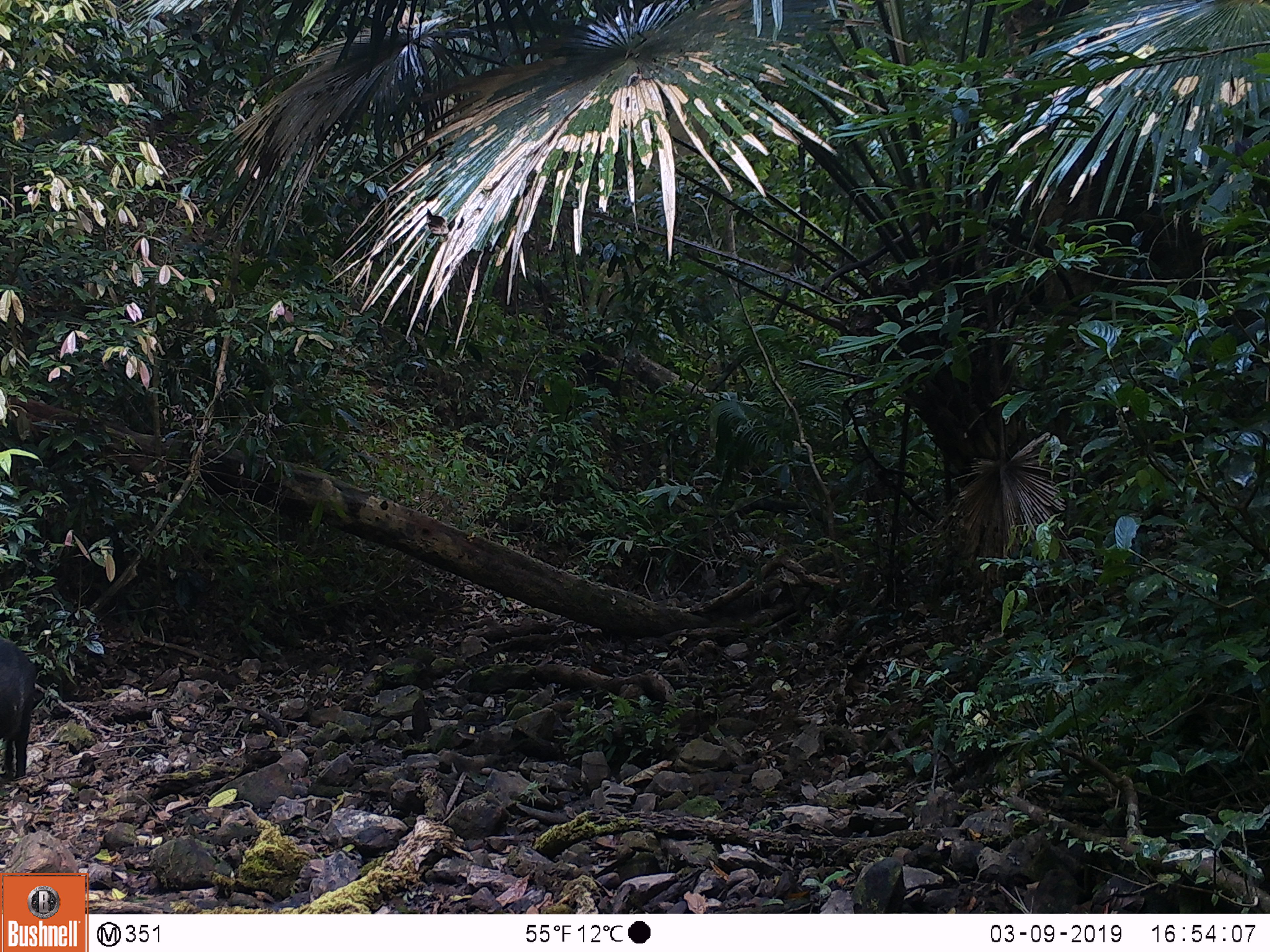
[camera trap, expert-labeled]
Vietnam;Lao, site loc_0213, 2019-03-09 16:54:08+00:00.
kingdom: Animalia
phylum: Chordata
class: Mammalia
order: Artiodactyla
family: Suidae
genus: Sus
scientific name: Sus scrofa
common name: eurasian wild pig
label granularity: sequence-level